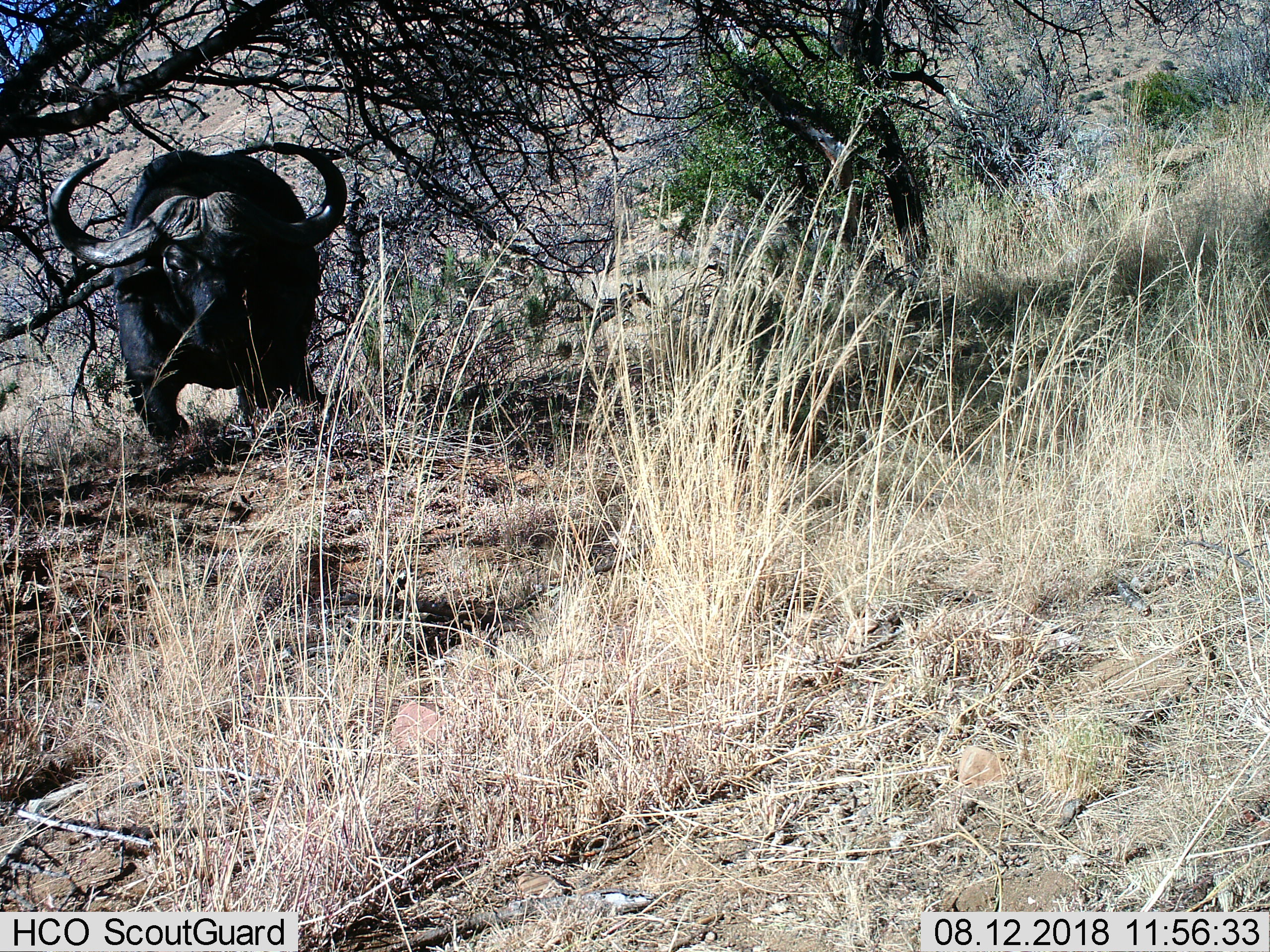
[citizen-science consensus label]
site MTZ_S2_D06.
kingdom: Animalia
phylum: Chordata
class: Mammalia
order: Artiodactyla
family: Bovidae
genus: Syncerus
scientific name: Syncerus caffer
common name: african buffalo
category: buffalo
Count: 1.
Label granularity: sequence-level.